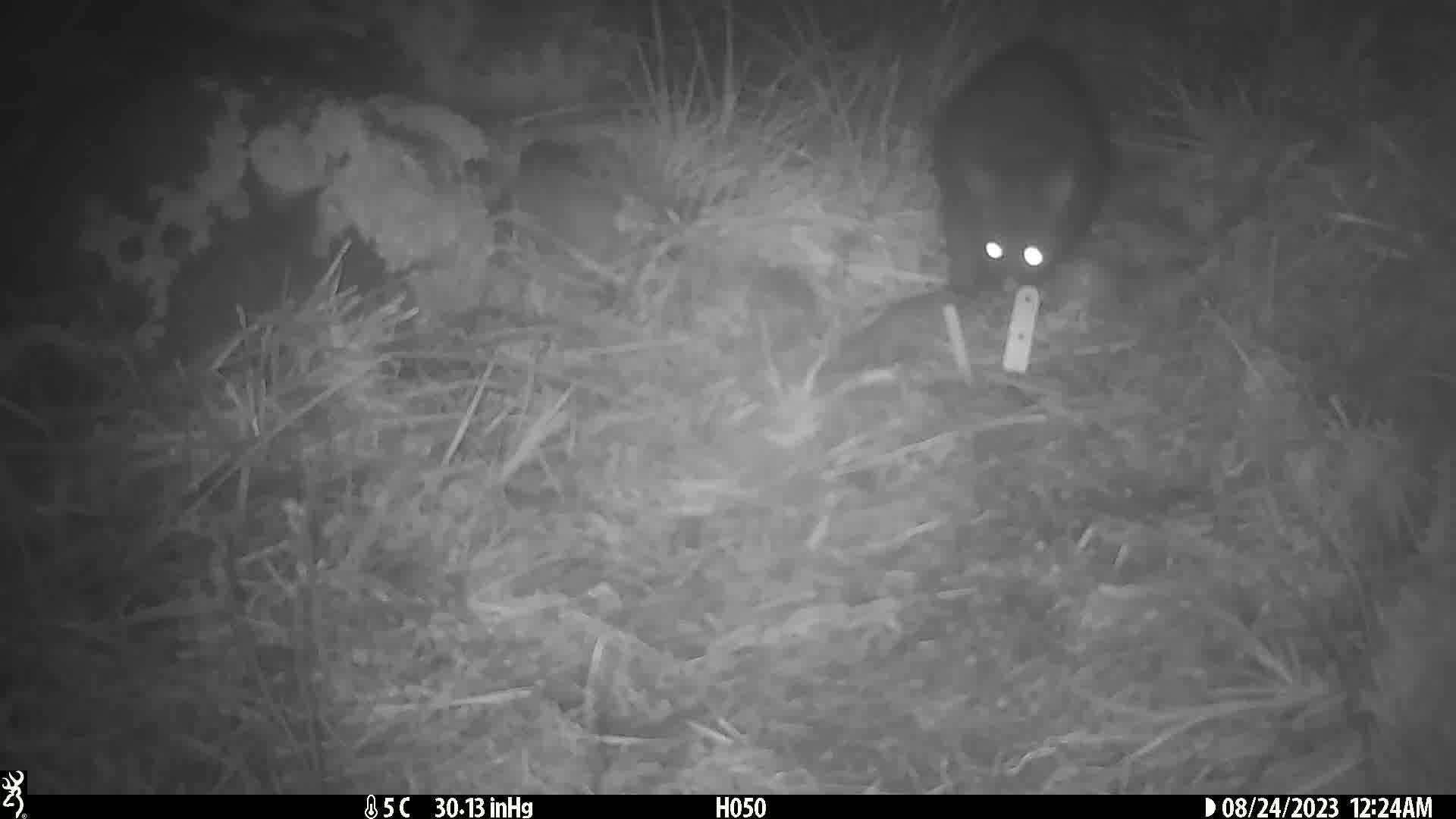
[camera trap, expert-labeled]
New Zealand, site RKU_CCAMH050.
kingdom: Animalia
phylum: Chordata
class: Mammalia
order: Diprotodontia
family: Phalangeridae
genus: Trichosurus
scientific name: Trichosurus vulpecula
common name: common brushtail possum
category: possum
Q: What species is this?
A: Possum (common brushtail possum) (Trichosurus vulpecula).